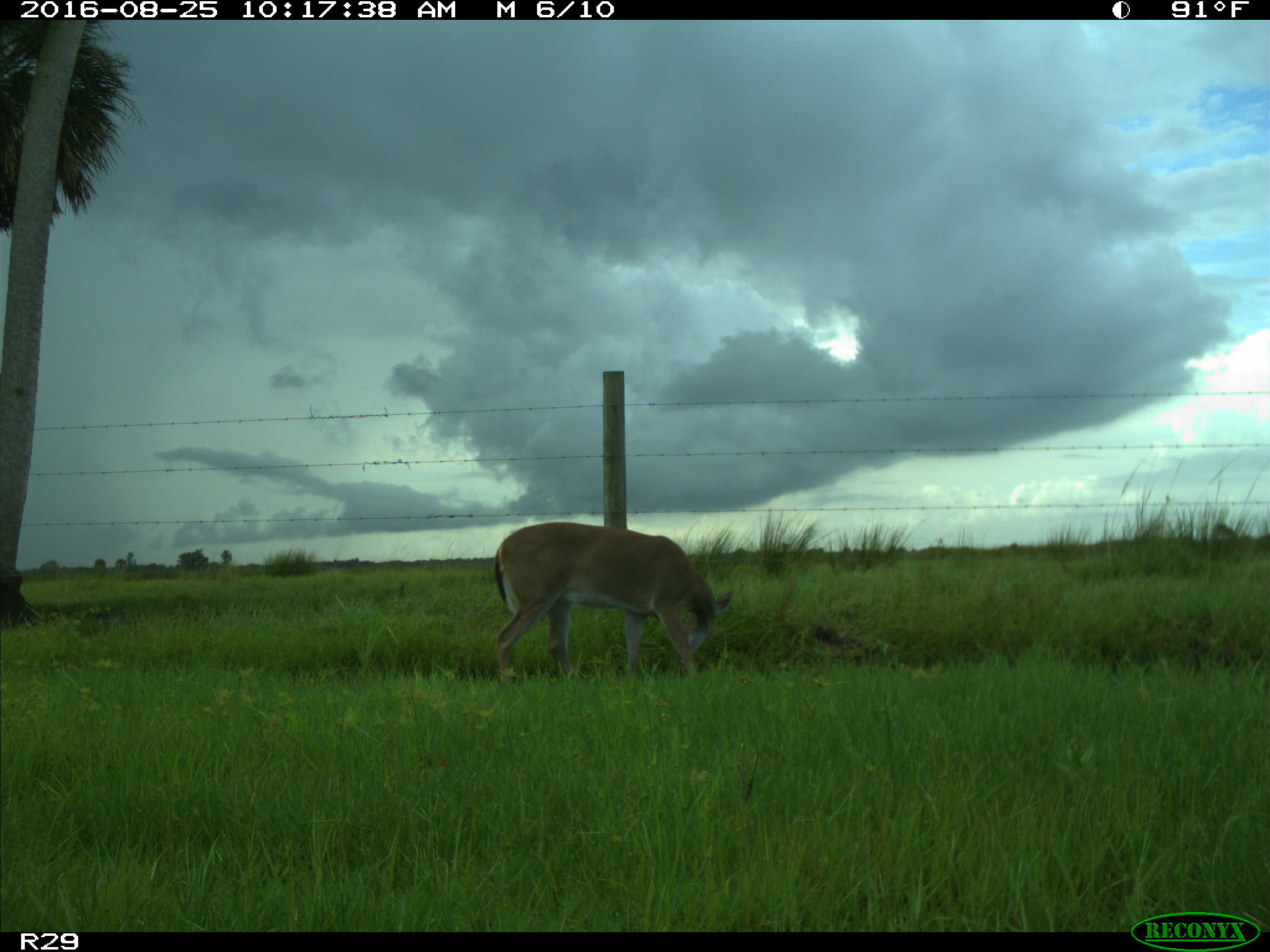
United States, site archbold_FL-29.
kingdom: Animalia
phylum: Chordata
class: Mammalia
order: Artiodactyla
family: Cervidae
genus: Odocoileus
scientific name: Odocoileus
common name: deer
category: unidentified deer